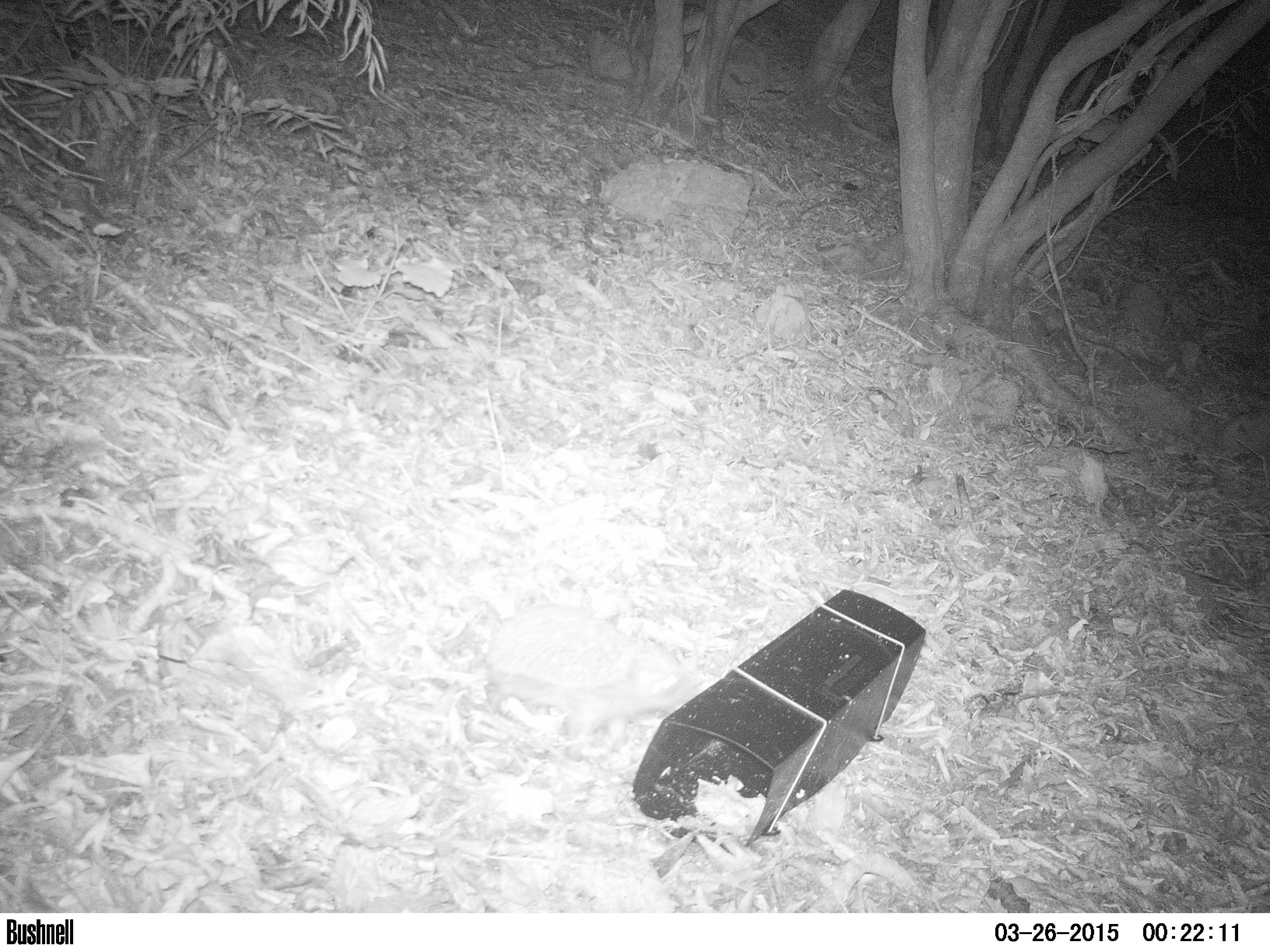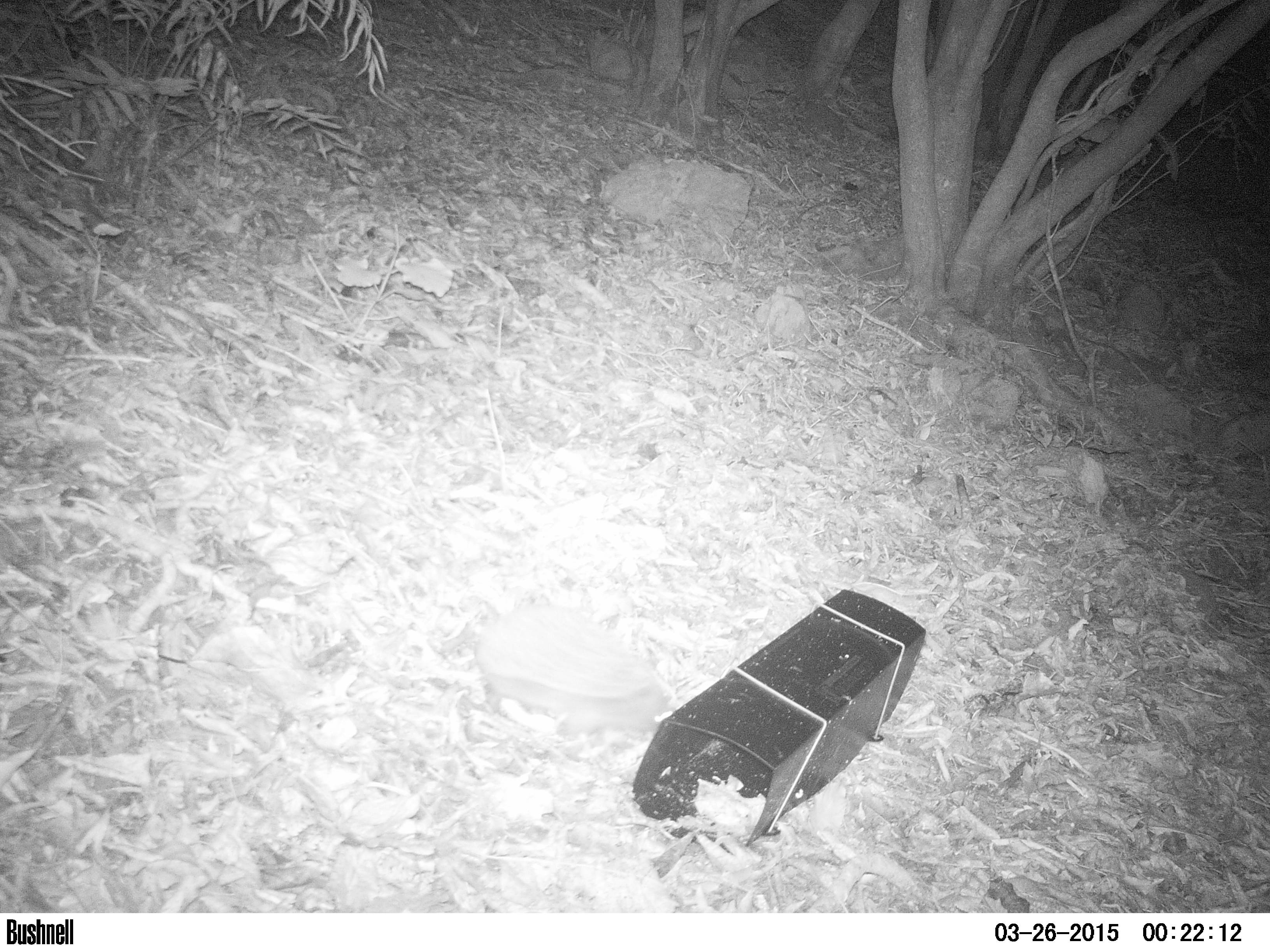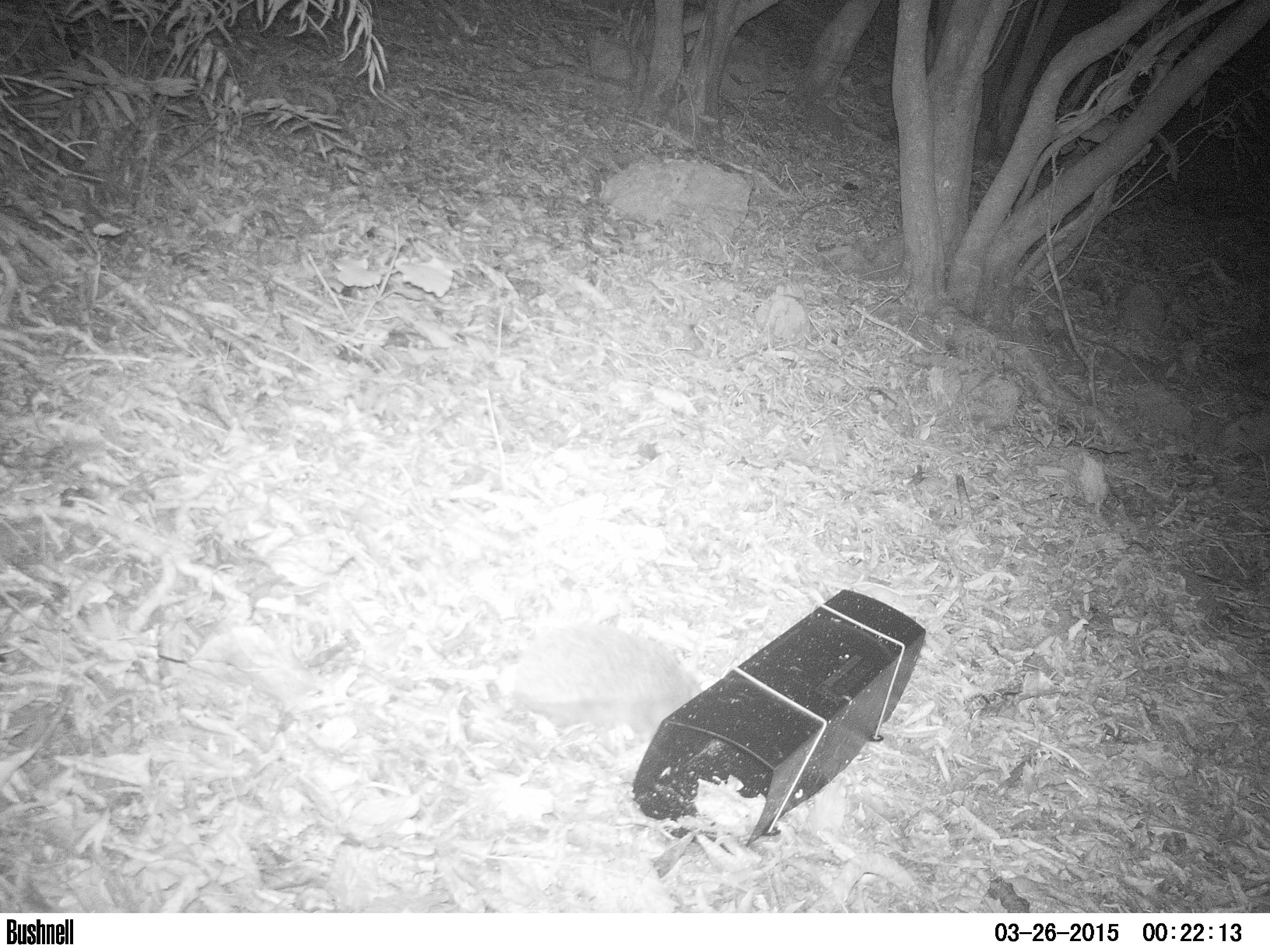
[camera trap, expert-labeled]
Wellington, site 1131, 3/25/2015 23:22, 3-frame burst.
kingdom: Animalia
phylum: Chordata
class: Mammalia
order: Eulipotyphla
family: Erinaceidae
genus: Erinaceus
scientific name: Erinaceus europaeus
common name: hedgehog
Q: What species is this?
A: Hedgehog (Erinaceus europaeus).